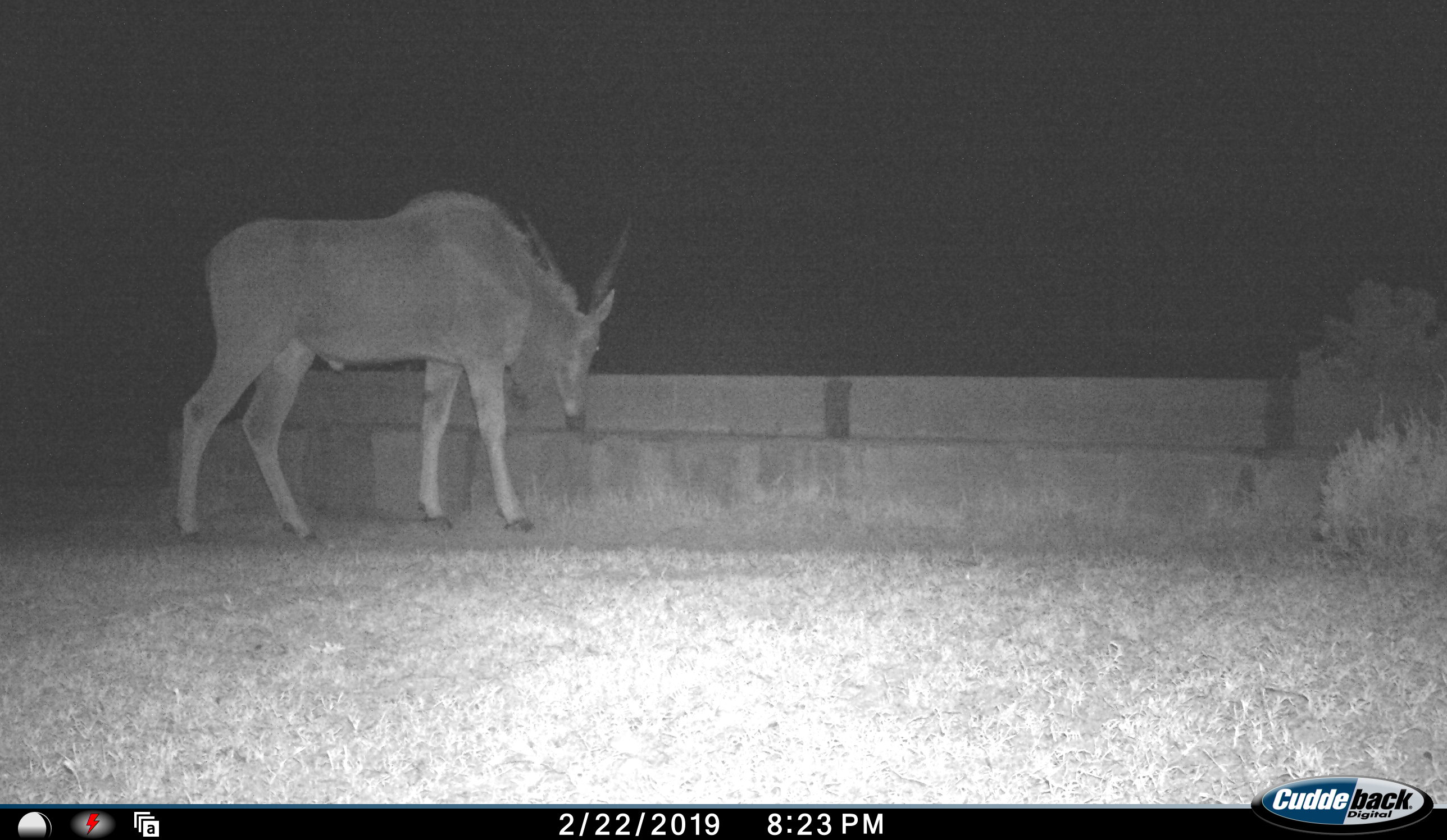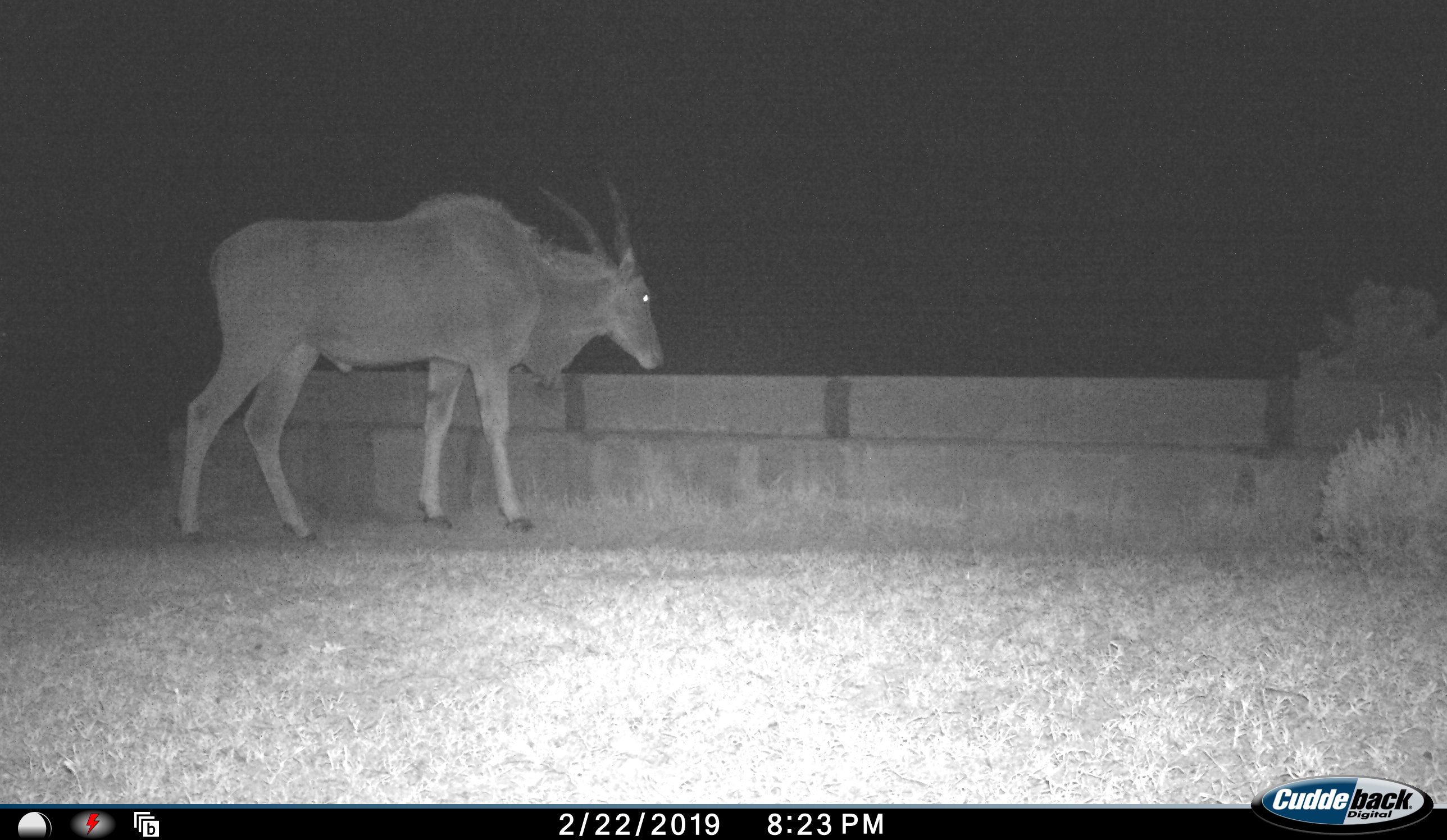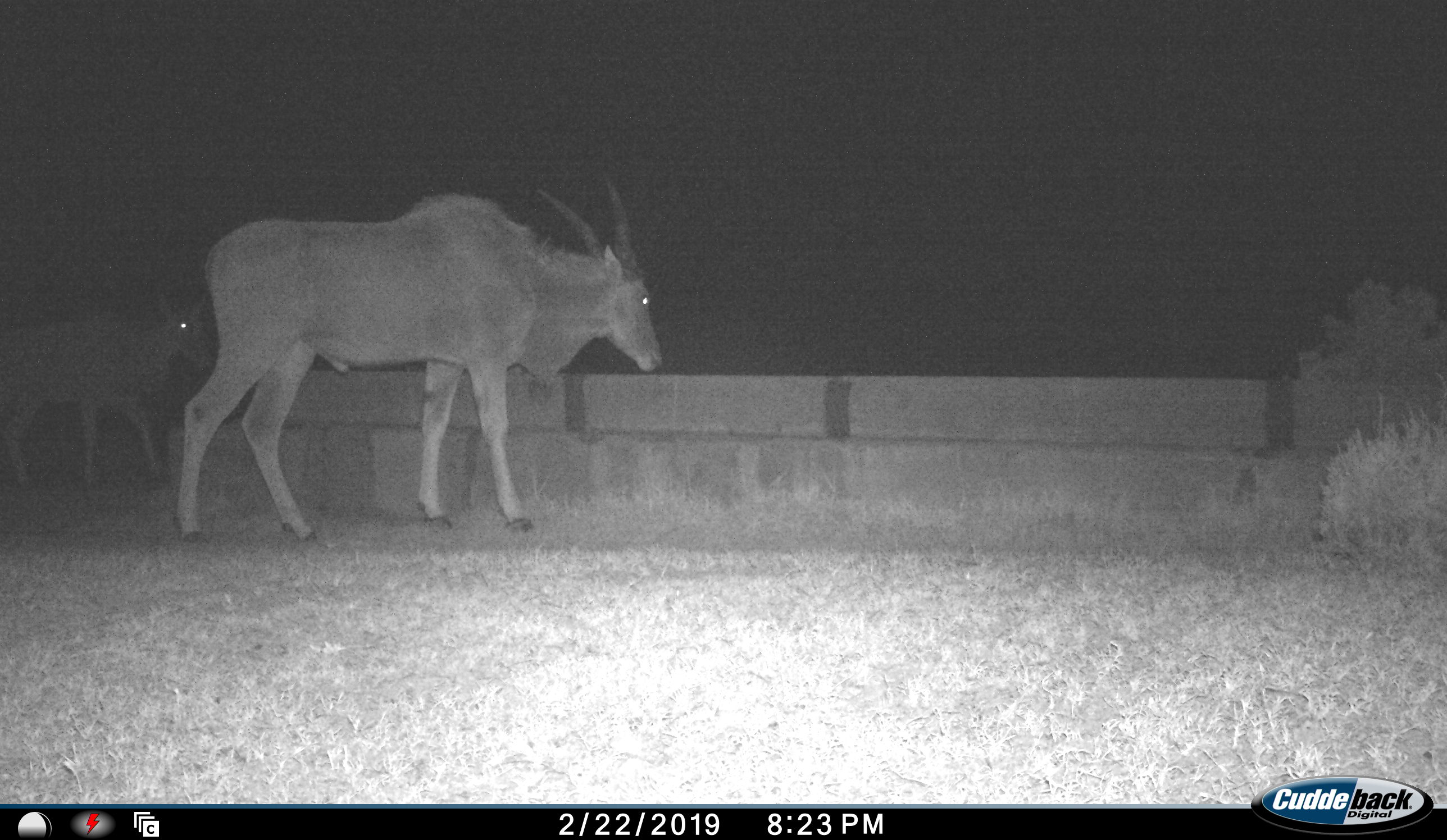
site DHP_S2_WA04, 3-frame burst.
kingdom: Animalia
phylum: Chordata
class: Mammalia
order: Artiodactyla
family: Bovidae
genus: Tragelaphus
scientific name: Tragelaphus oryx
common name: eland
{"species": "eland (Tragelaphus oryx)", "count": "2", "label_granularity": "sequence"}